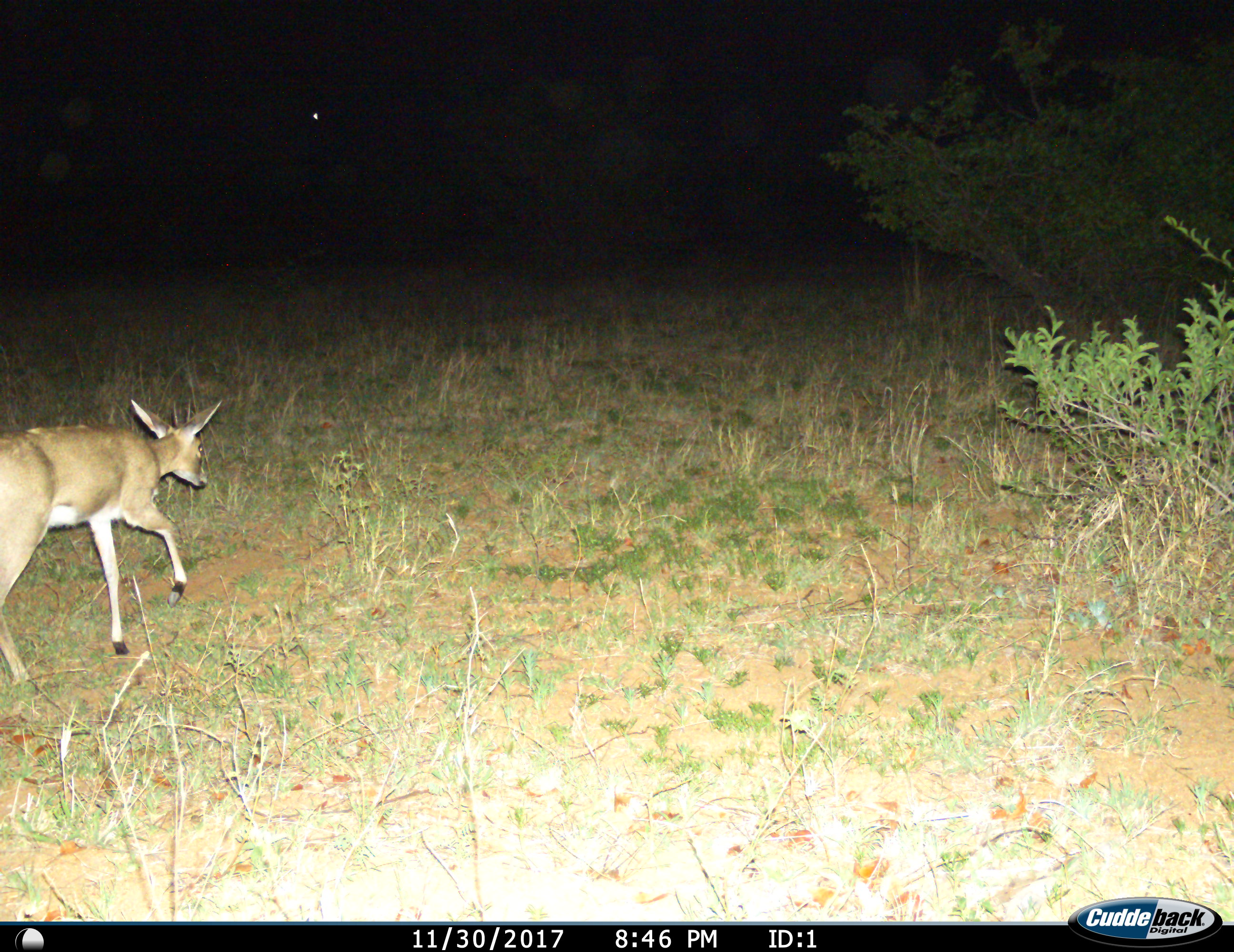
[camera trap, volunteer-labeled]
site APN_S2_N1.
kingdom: Animalia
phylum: Chordata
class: Mammalia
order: Artiodactyla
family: Bovidae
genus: Sylvicapra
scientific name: Sylvicapra grimmia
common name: common duiker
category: duikercommongrey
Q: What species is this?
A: Duikercommongrey (common duiker) (Sylvicapra grimmia).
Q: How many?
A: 1.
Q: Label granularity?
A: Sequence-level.